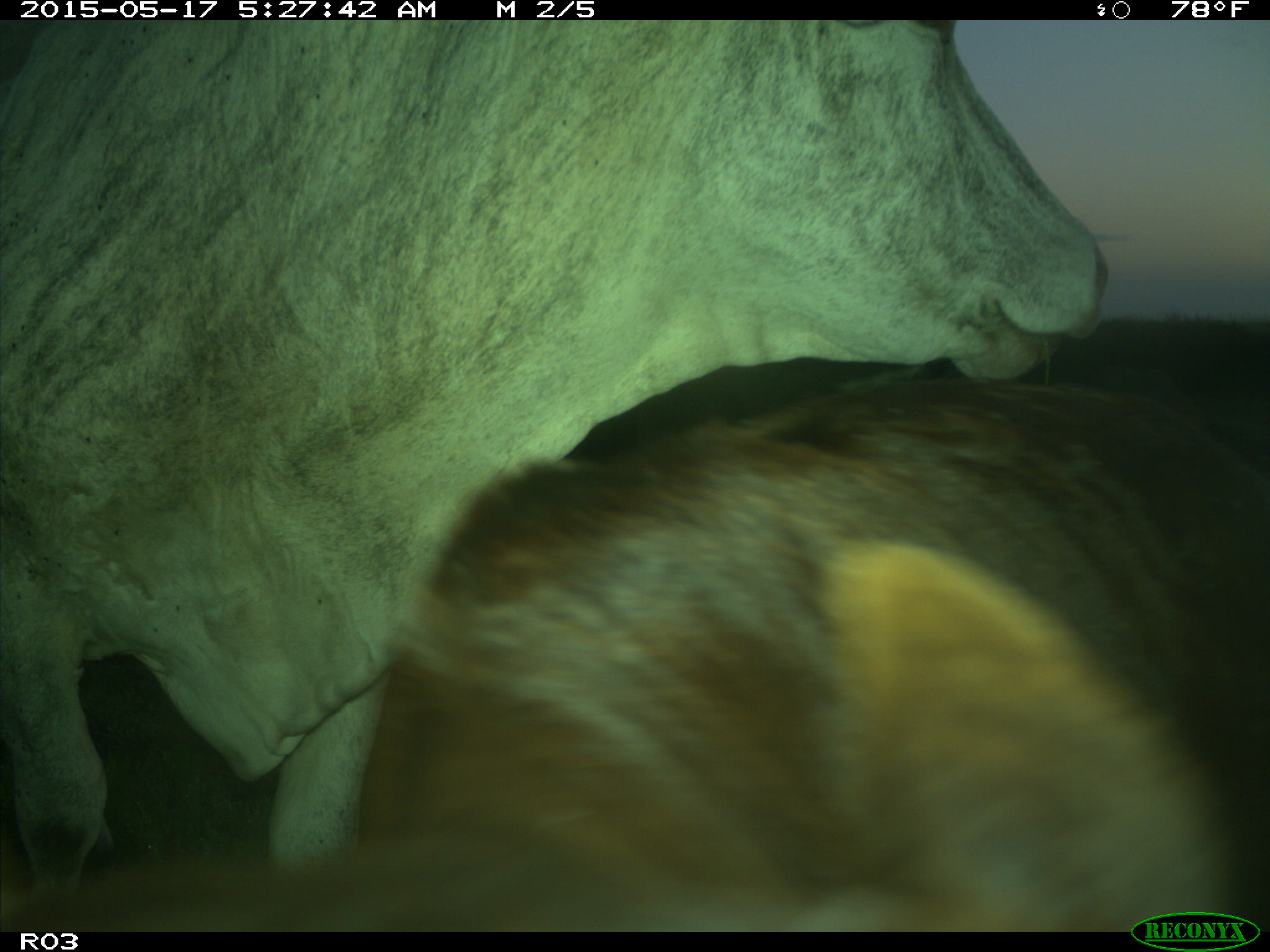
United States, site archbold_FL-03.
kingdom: Animalia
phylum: Chordata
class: Mammalia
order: Artiodactyla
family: Bovidae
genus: Bos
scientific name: Bos taurus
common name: domestic cow